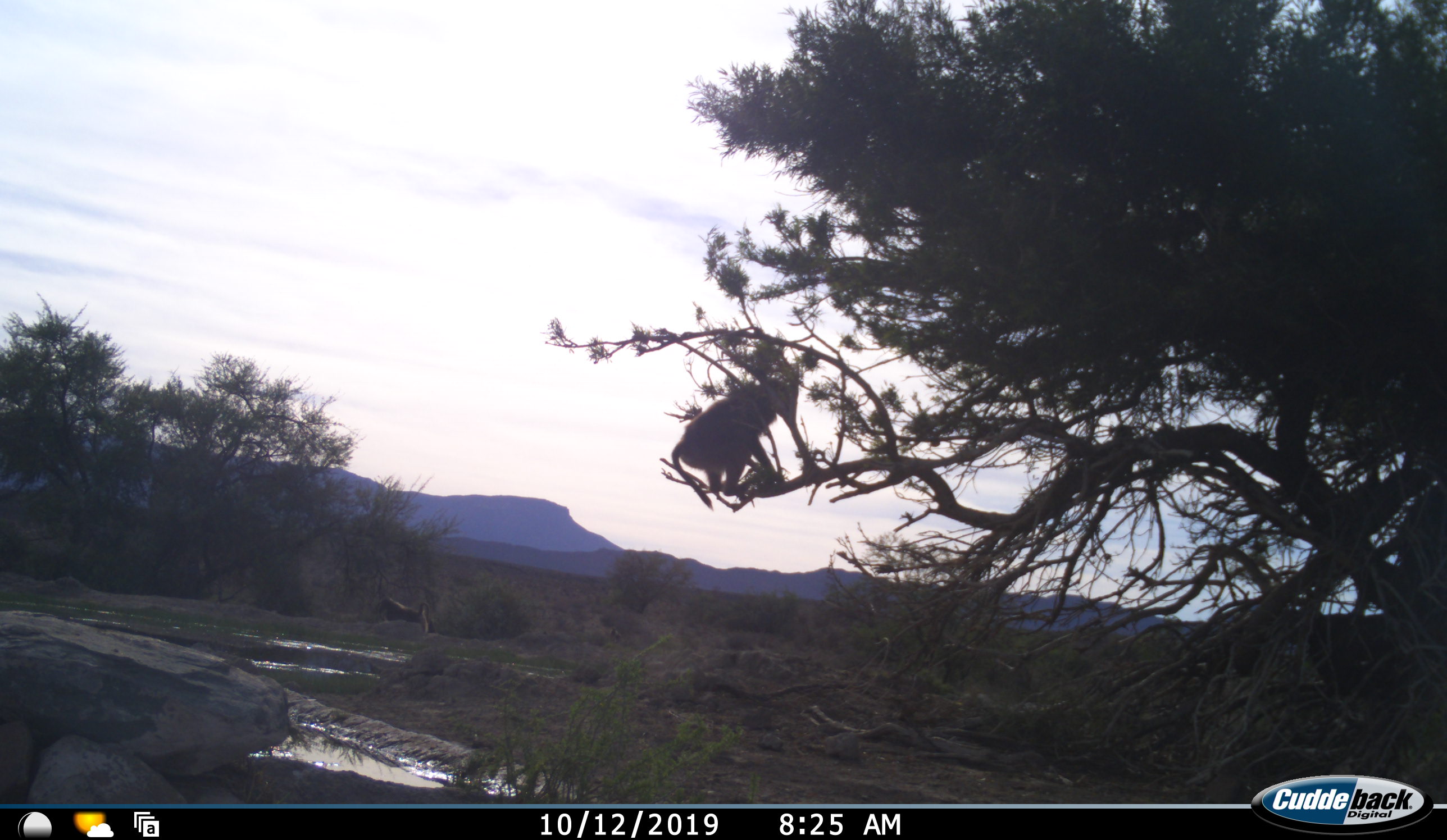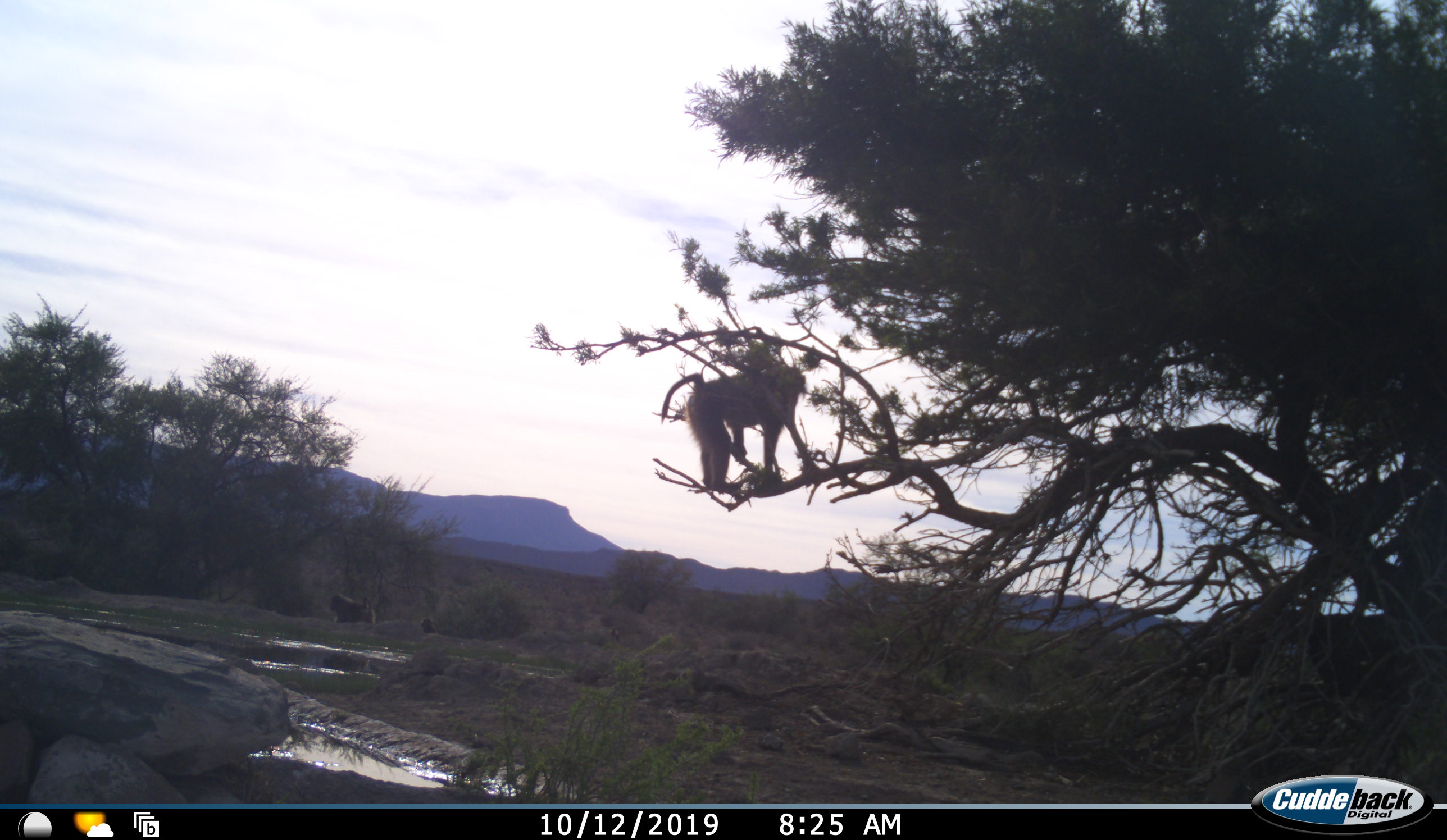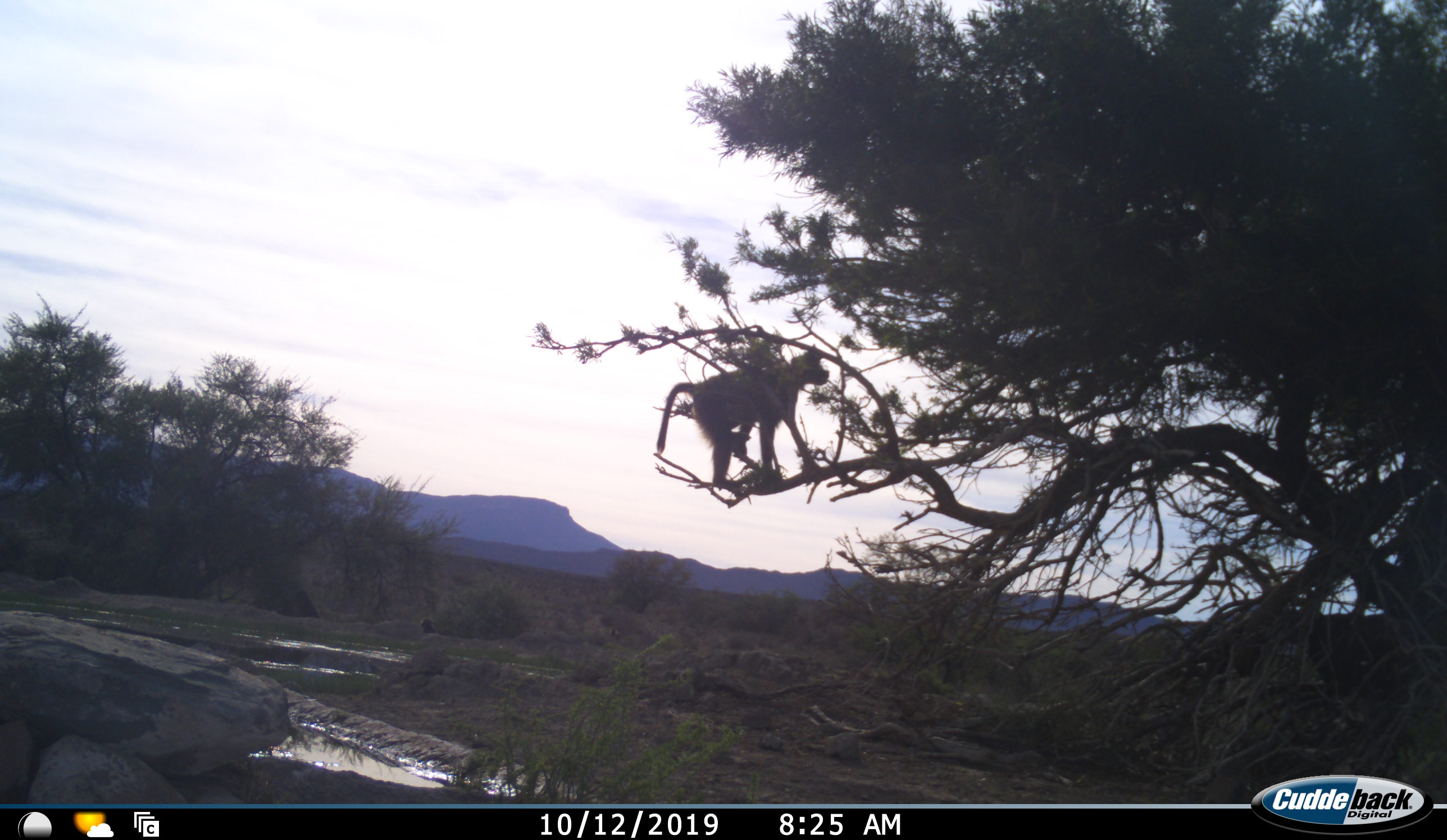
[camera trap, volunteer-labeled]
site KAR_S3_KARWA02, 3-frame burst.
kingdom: Animalia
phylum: Chordata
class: Mammalia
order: Primates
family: Cercopithecidae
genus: Papio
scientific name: Papio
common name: baboon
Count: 2.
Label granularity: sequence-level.